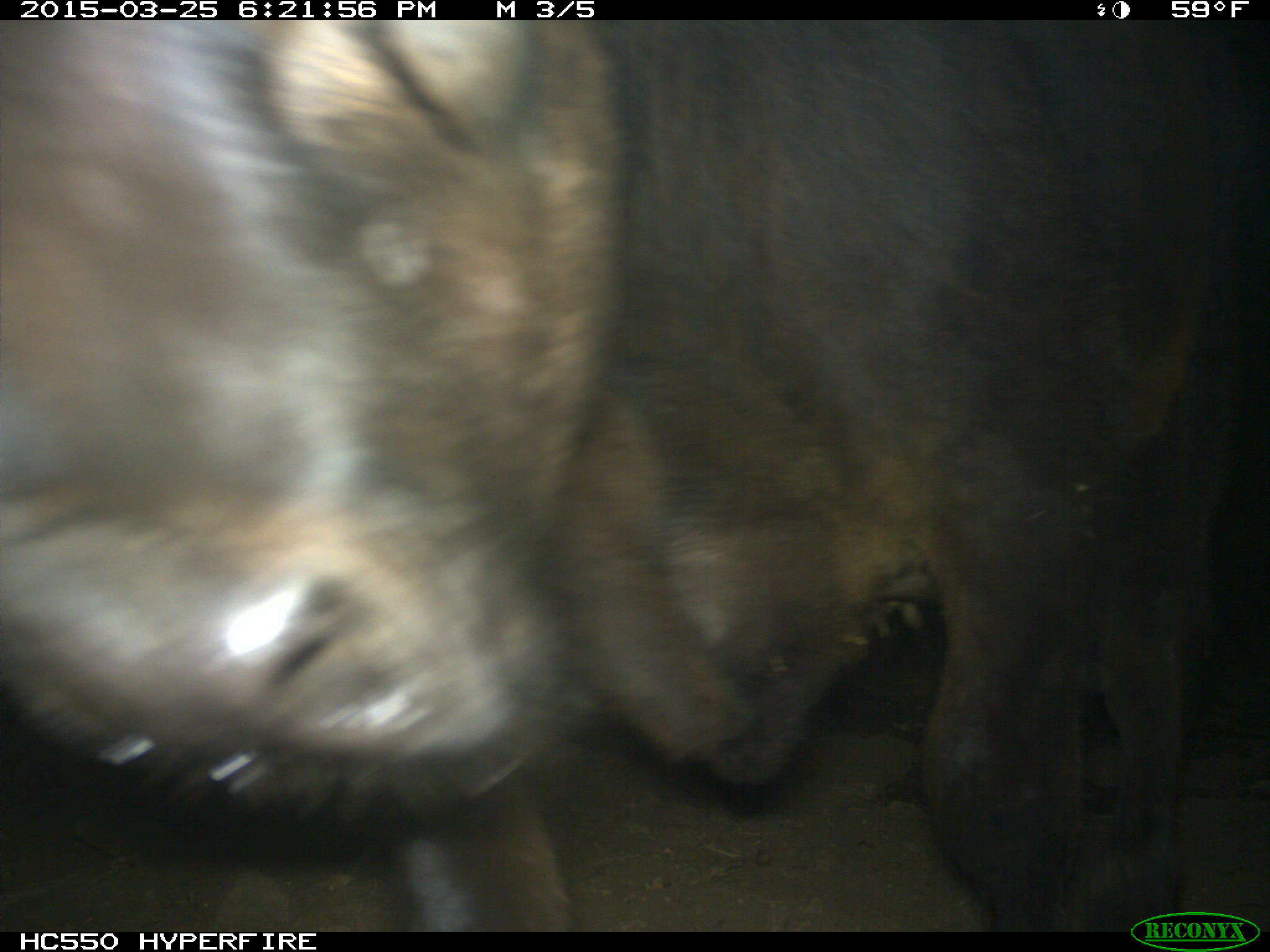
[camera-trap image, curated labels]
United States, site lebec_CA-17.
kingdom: Animalia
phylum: Chordata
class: Mammalia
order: Artiodactyla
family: Bovidae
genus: Bos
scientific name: Bos taurus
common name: domestic cow